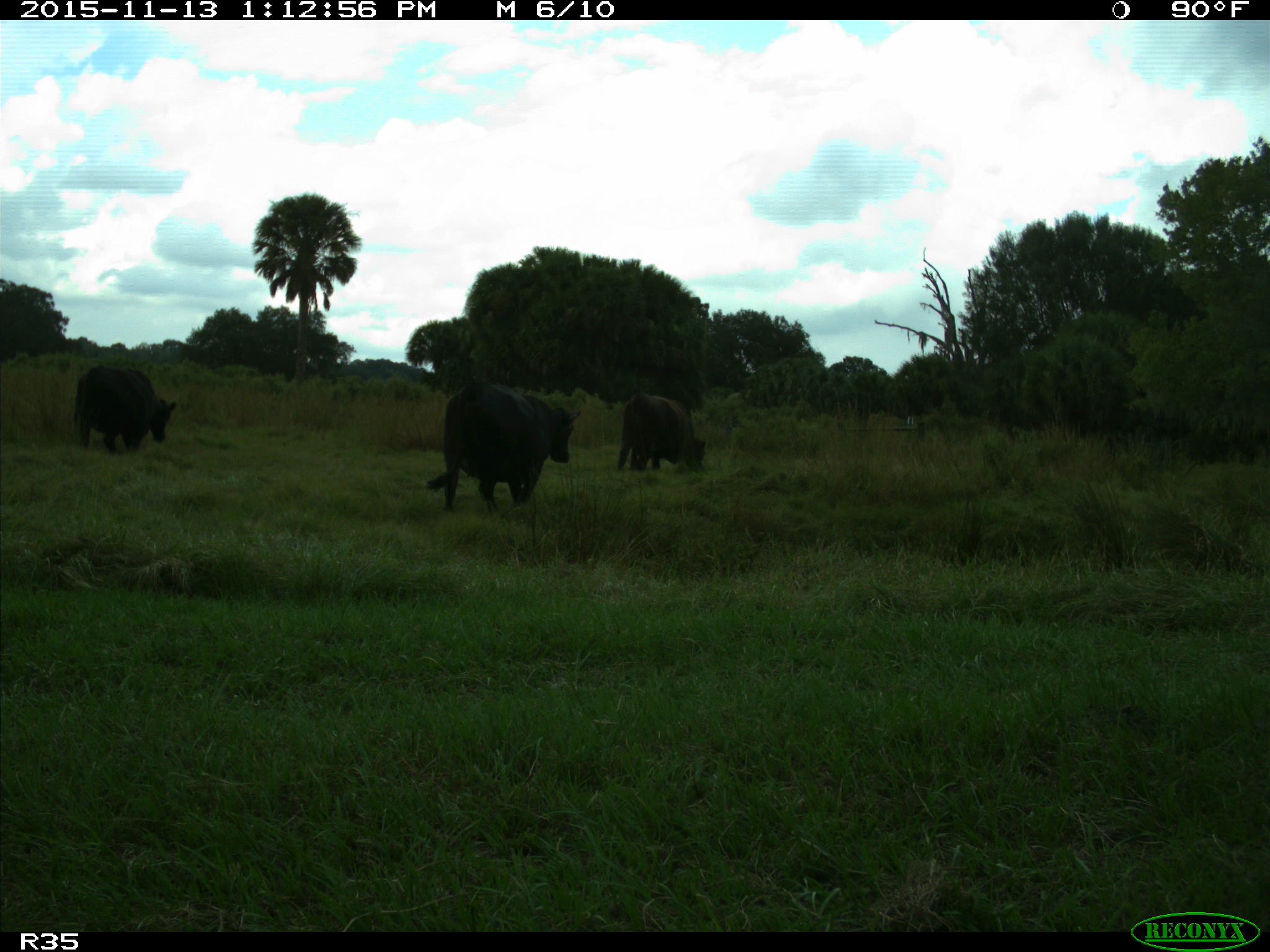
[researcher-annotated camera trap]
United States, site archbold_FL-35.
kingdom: Animalia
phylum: Chordata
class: Mammalia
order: Artiodactyla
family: Bovidae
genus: Bos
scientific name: Bos taurus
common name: domestic cow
Bos taurus (domestic cow).